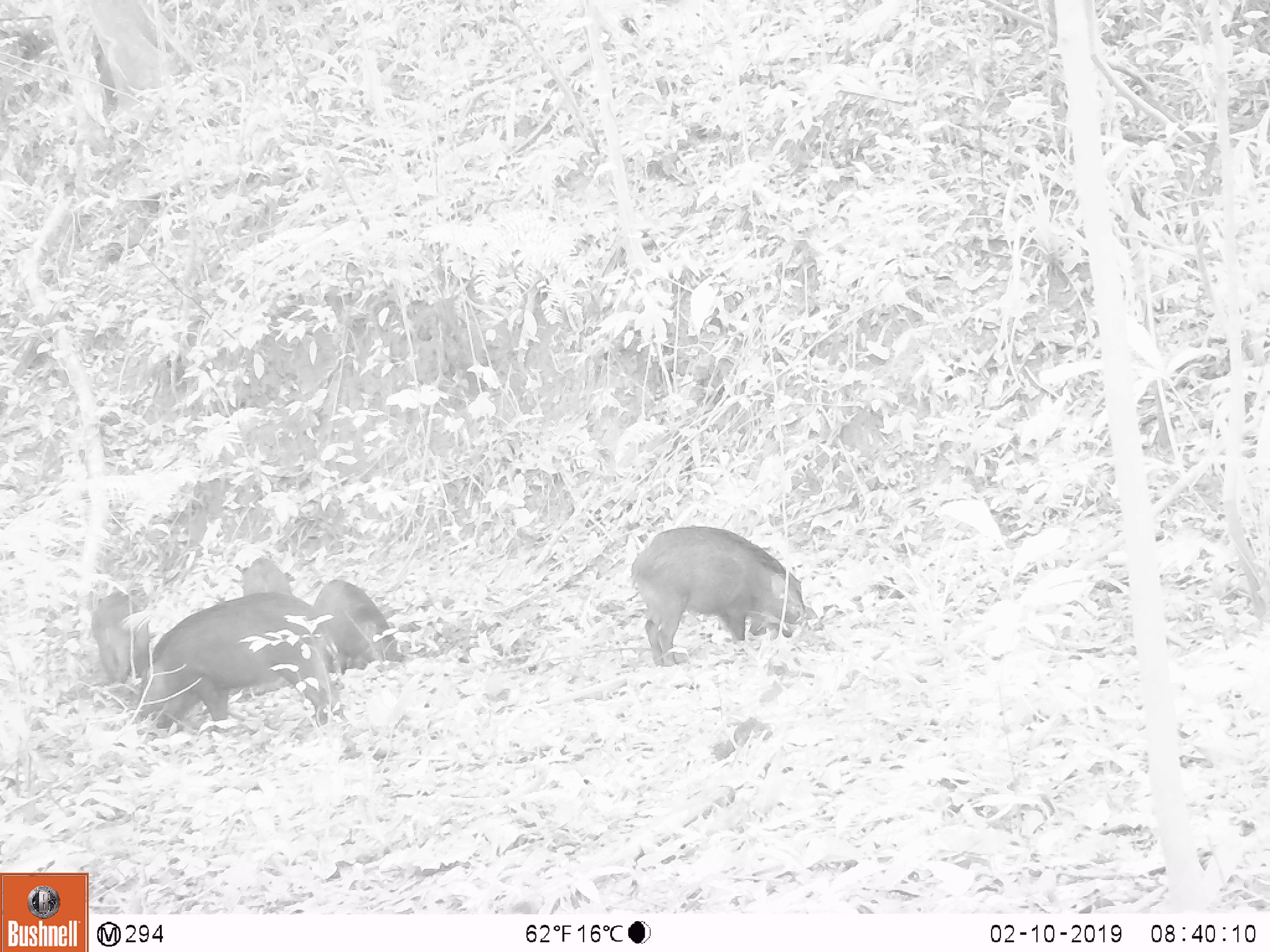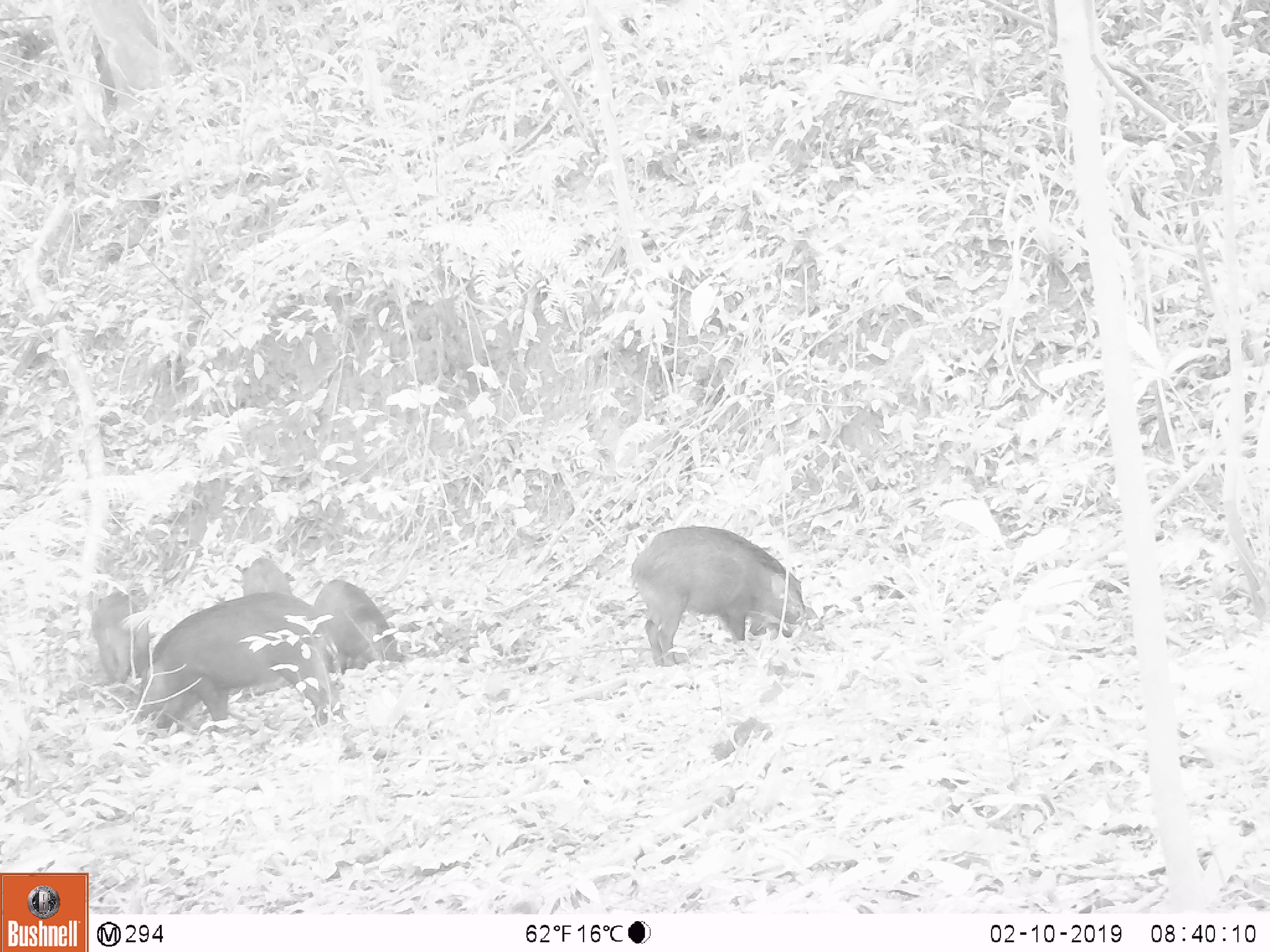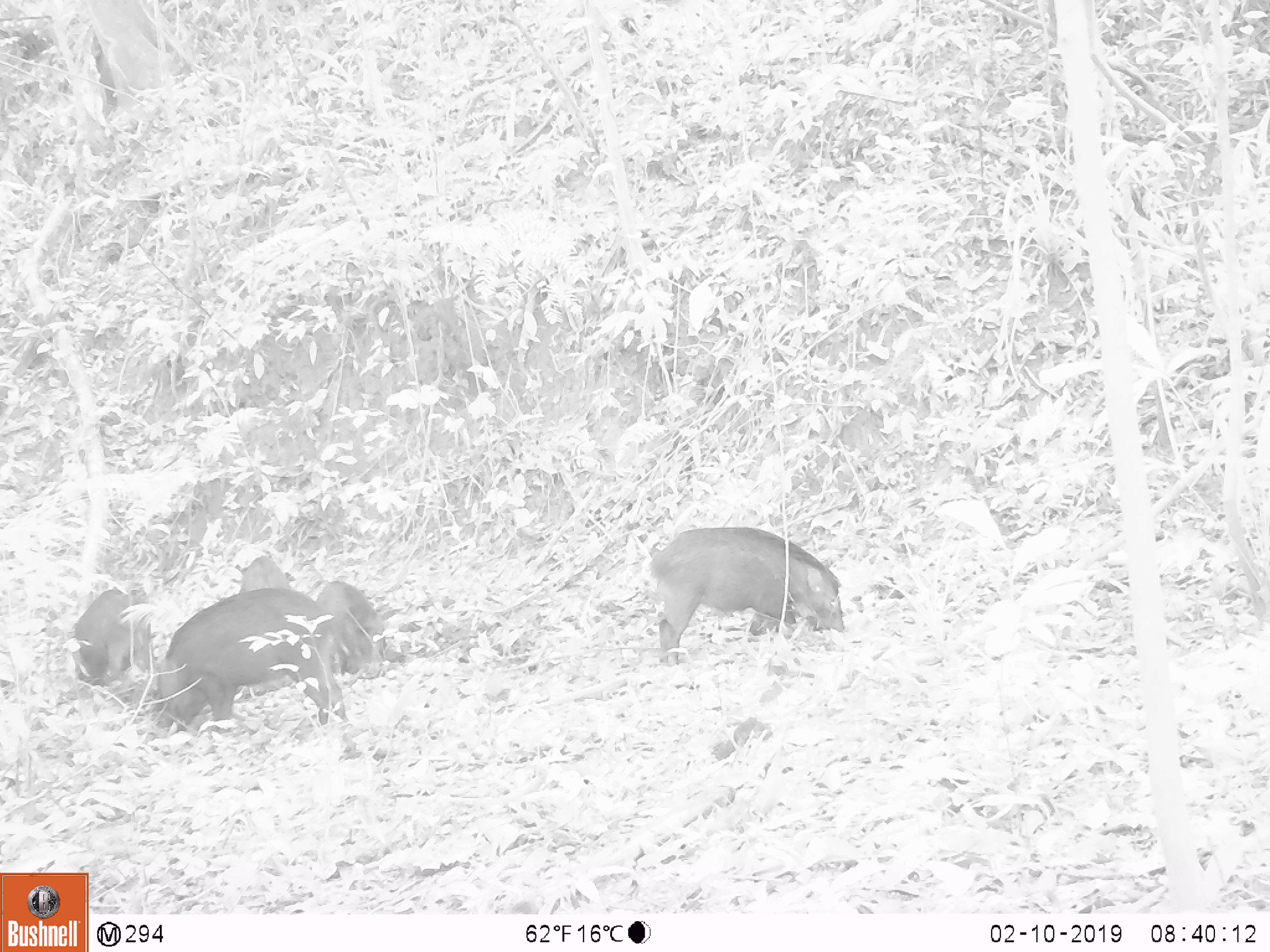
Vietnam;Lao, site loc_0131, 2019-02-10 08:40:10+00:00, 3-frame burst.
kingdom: Animalia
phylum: Chordata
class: Aves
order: Galliformes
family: Phasianidae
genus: Gallus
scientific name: Gallus gallus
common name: red junglefowl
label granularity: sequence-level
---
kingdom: Animalia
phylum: Chordata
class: Mammalia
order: Artiodactyla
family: Suidae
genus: Sus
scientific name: Sus scrofa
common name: eurasian wild pig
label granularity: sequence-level